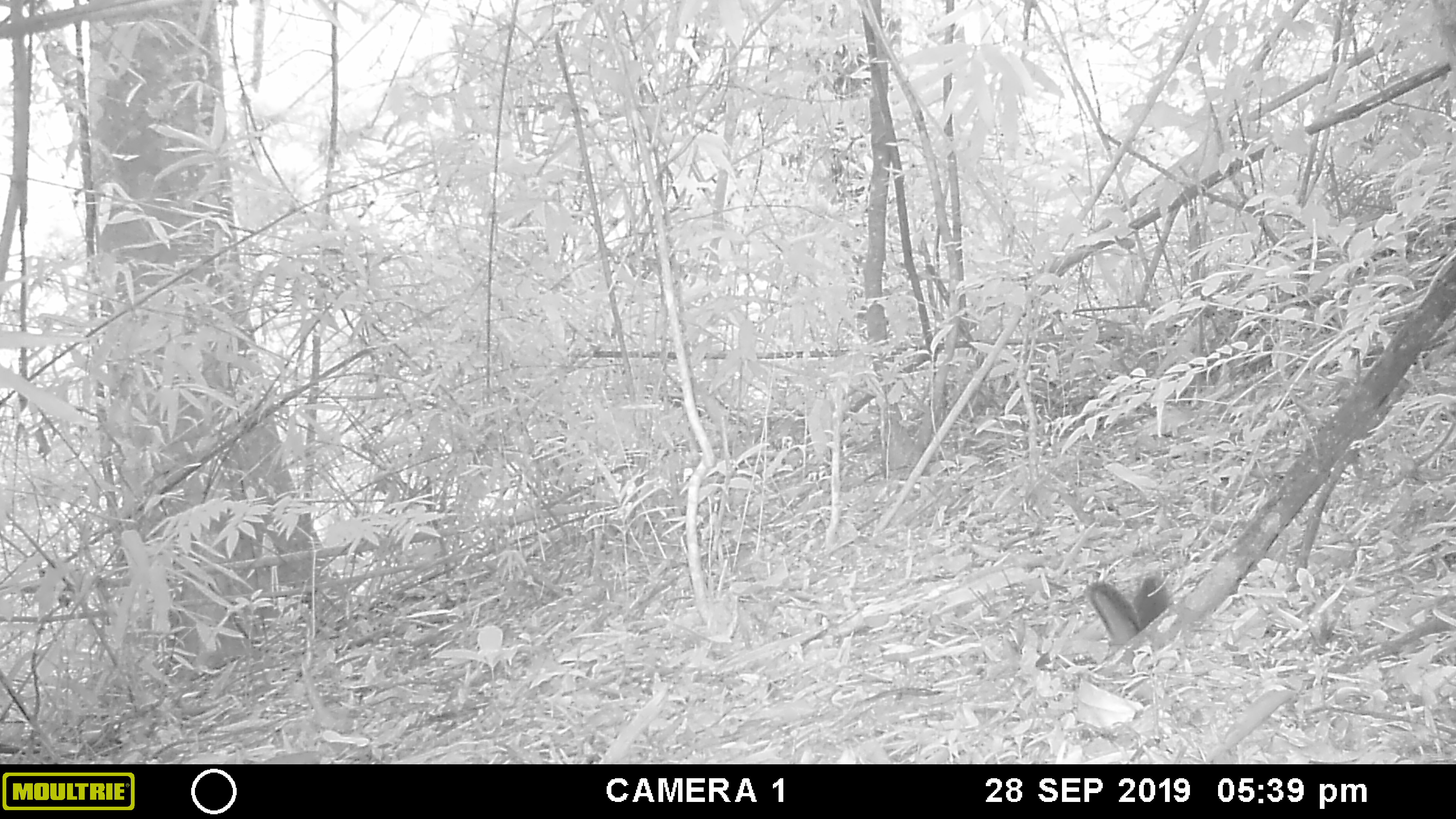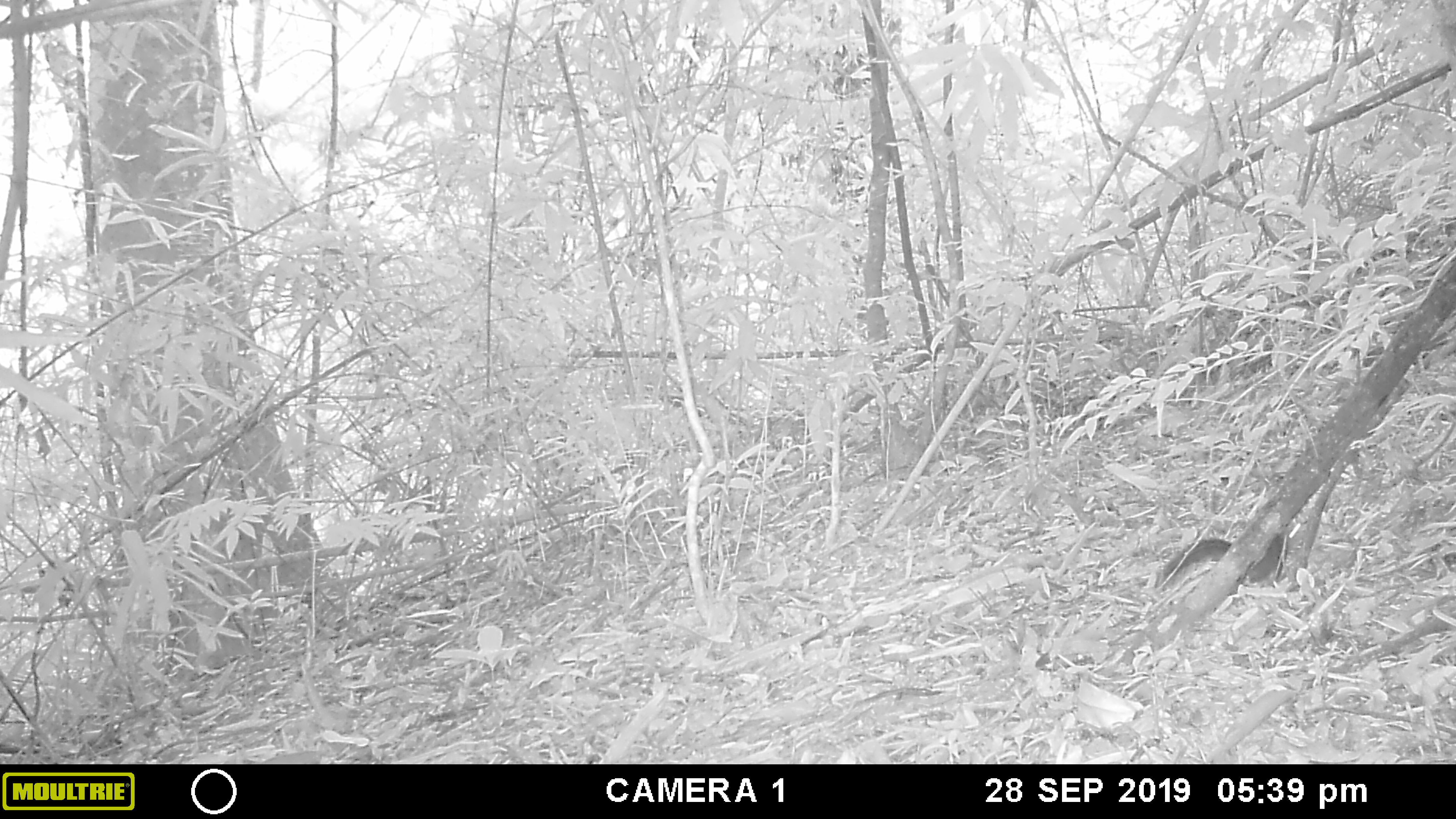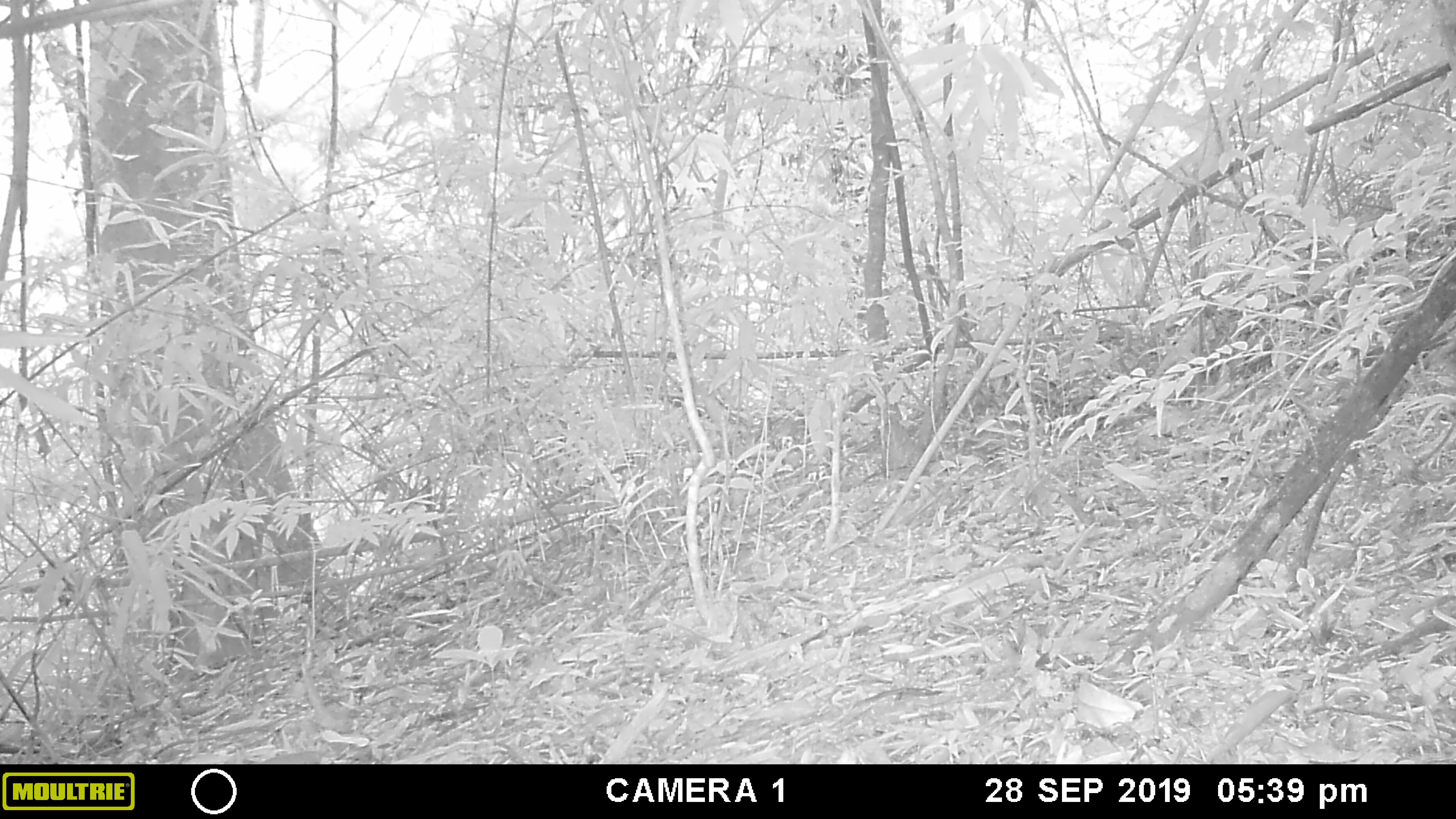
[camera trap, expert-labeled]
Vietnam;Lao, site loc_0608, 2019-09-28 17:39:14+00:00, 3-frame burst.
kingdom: Animalia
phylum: Chordata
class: Mammalia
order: Rodentia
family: Sciuridae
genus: Dremomys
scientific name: Dremomys rufigenis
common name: red-cheeked squirrel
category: red cheeked squirrel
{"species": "red cheeked squirrel (red-cheeked squirrel) (Dremomys rufigenis)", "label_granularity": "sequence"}